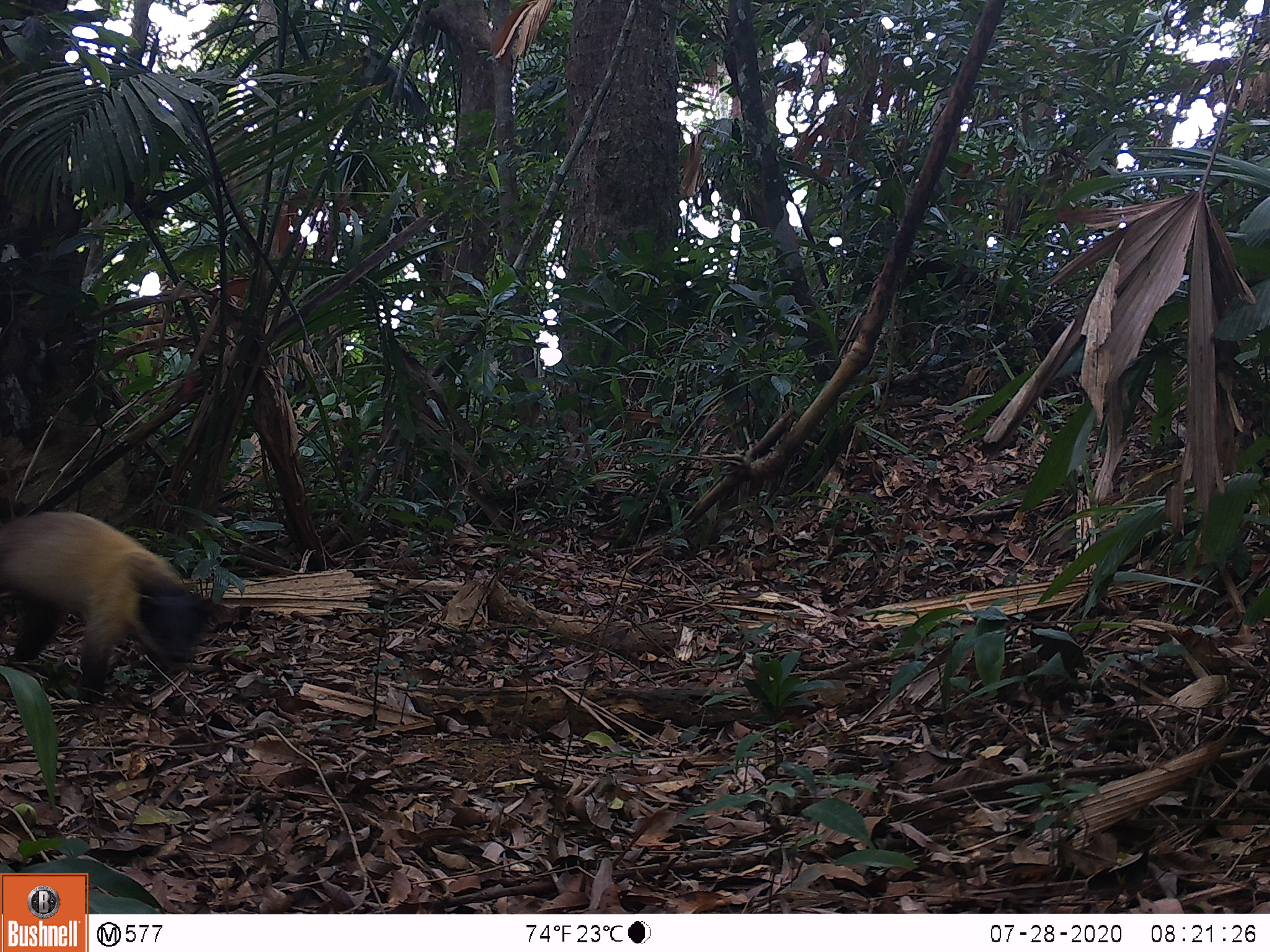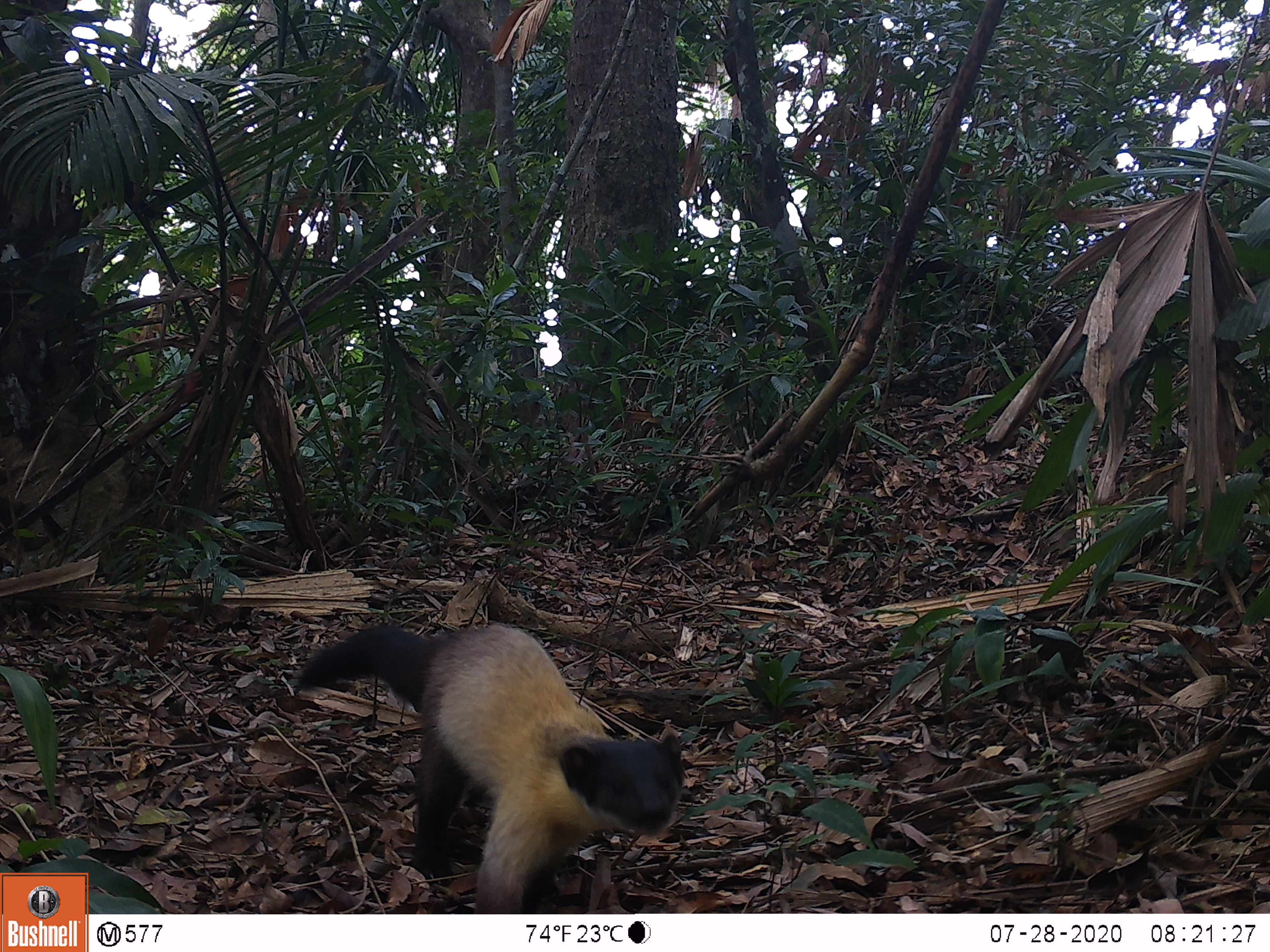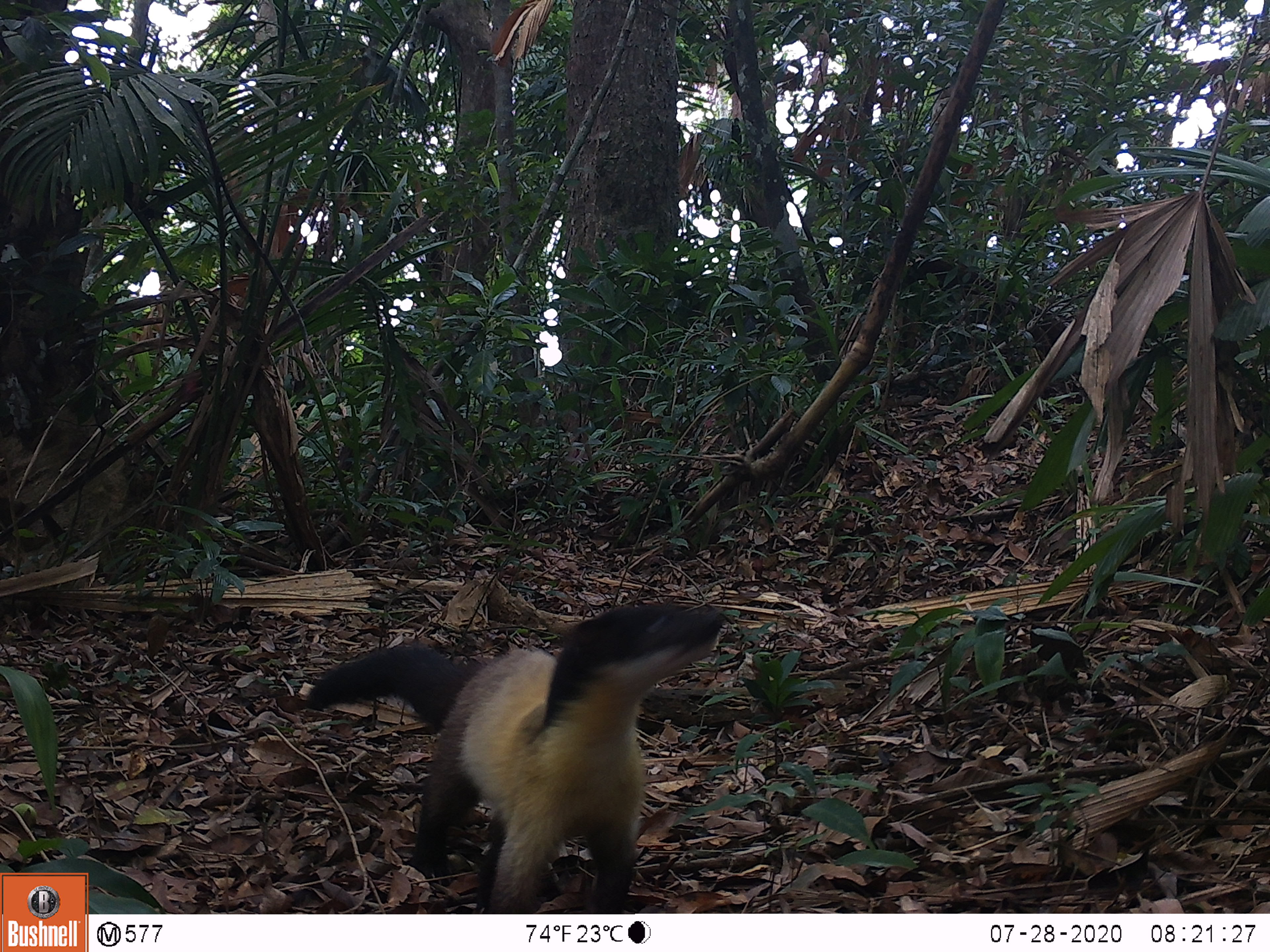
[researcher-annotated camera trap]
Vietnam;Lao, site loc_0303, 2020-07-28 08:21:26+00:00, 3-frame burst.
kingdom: Animalia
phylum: Chordata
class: Mammalia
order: Carnivora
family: Mustelidae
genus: Martes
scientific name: Martes flavigula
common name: yellow-throated marten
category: yellow throated marten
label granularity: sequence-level